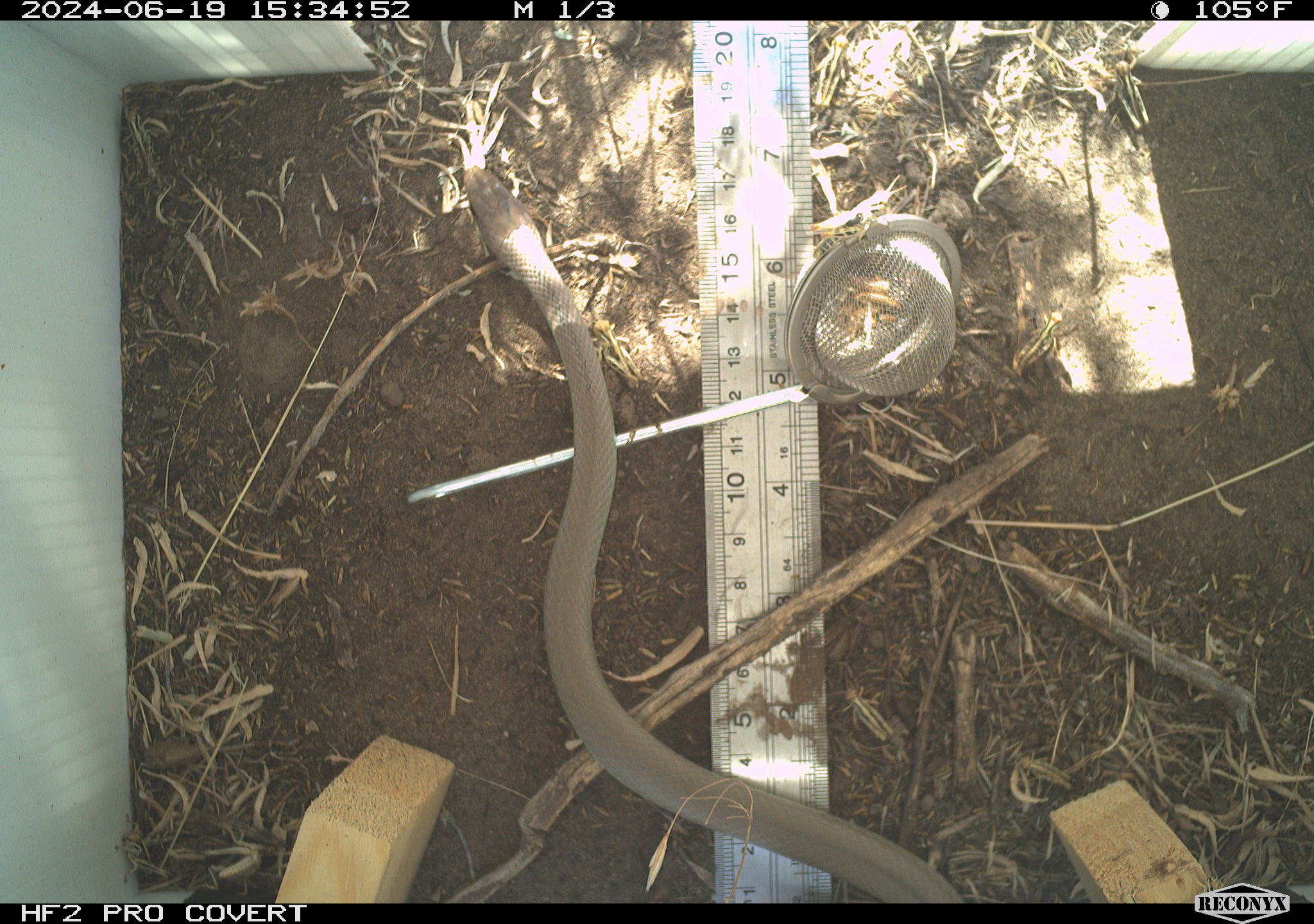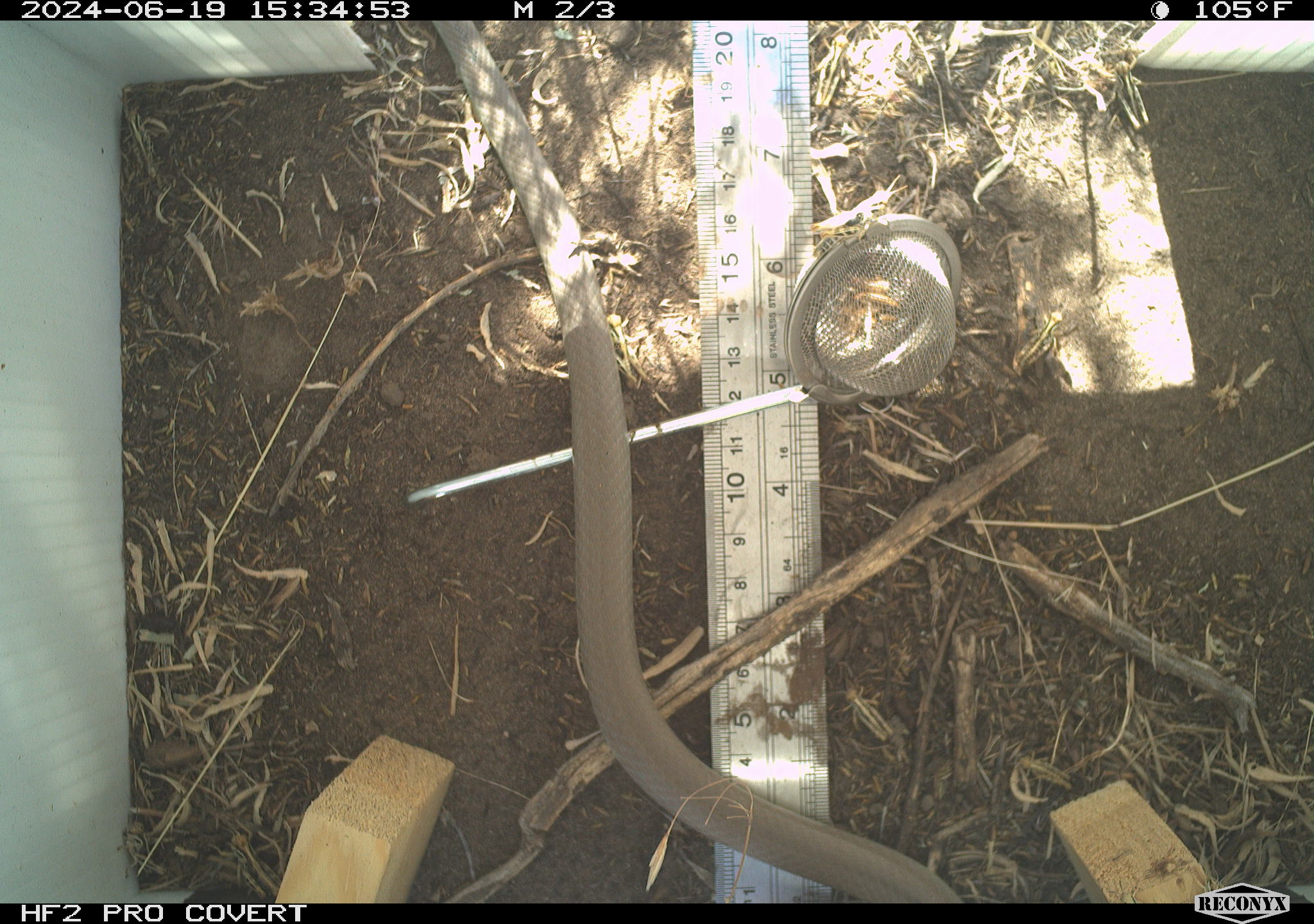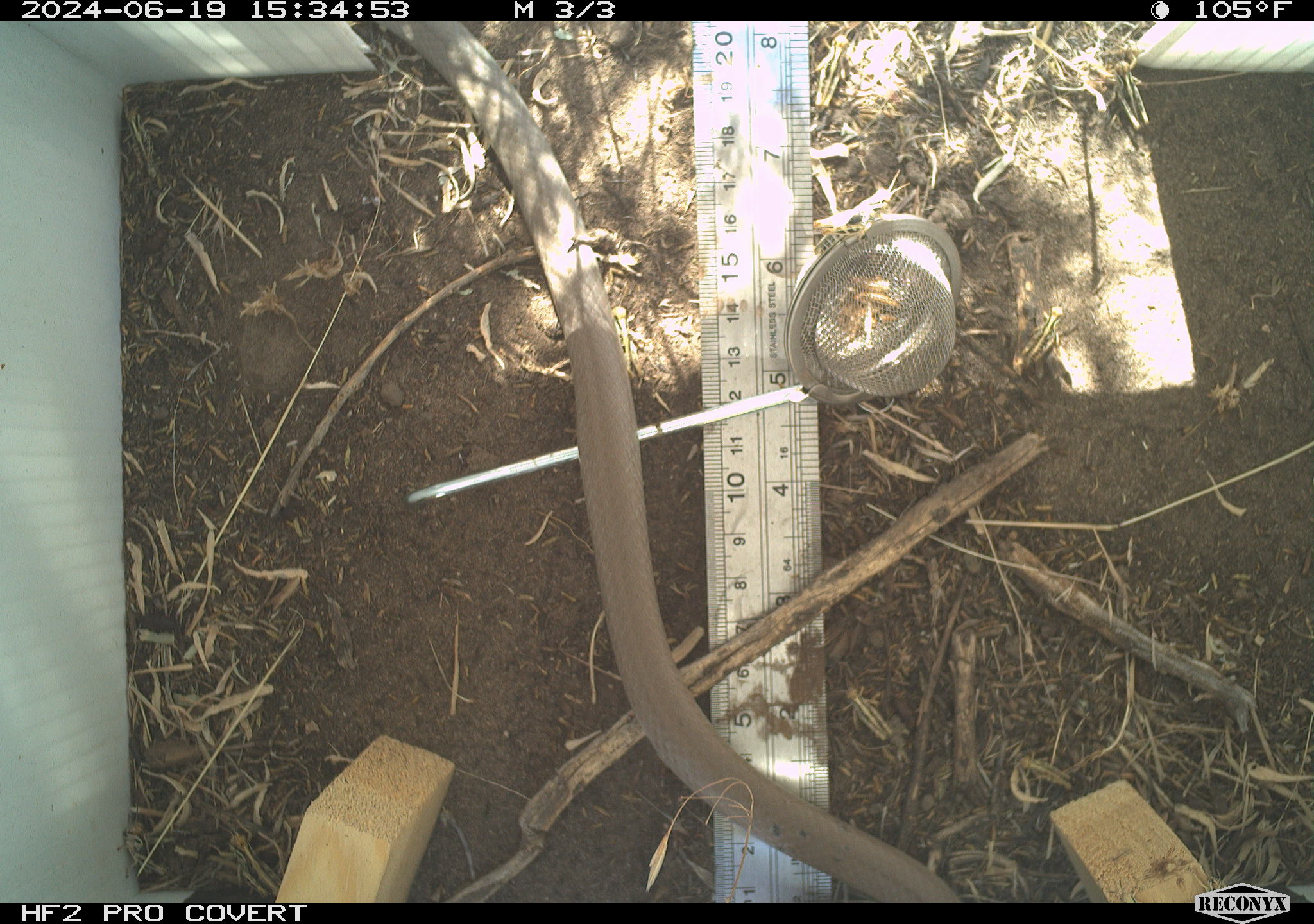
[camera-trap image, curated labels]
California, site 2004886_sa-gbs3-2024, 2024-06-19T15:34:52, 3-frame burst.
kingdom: Animalia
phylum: Chordata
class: Reptilia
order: Squamata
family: Colubridae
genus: Coluber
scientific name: Coluber constrictor mormon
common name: western yellow-bellied racer